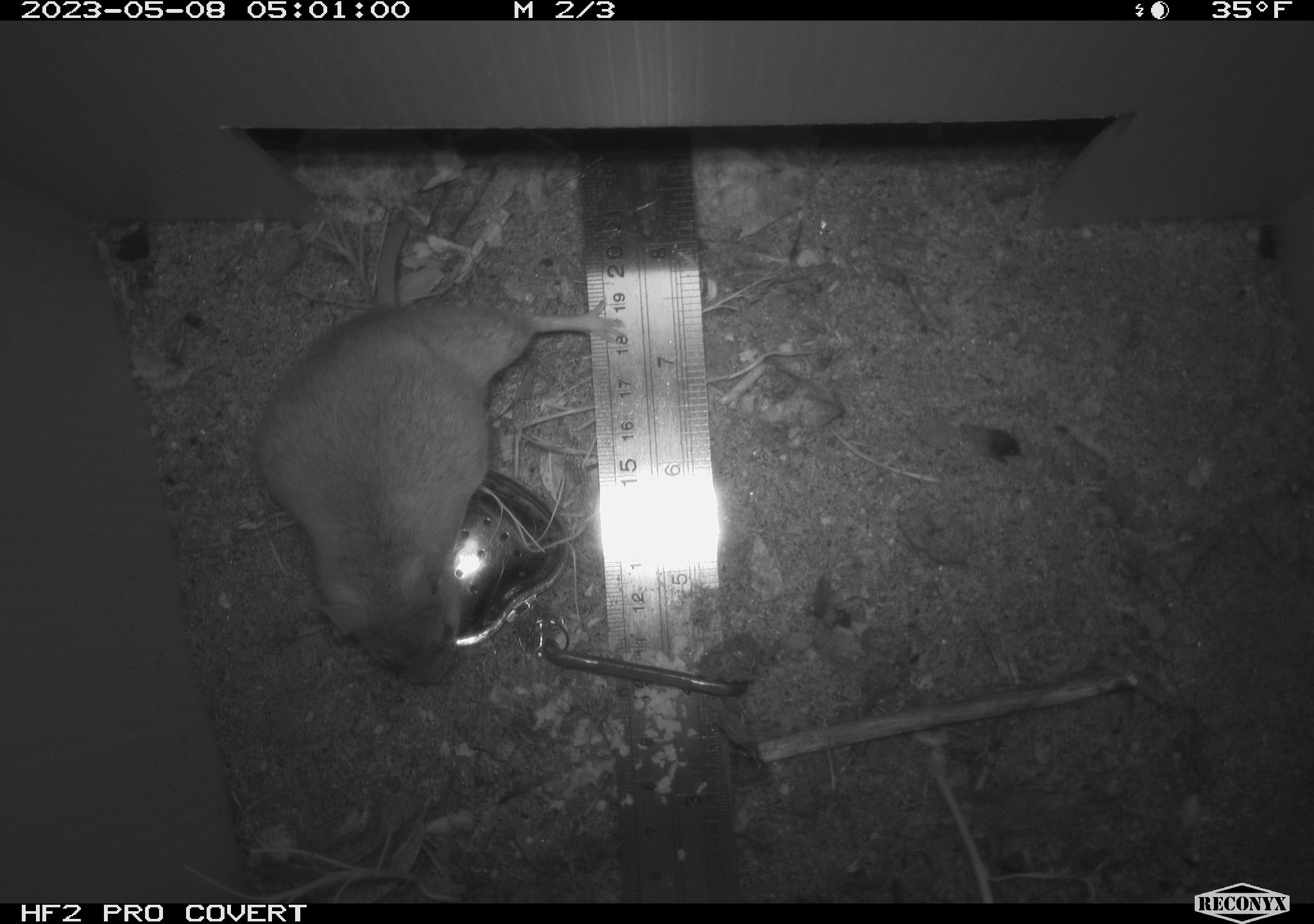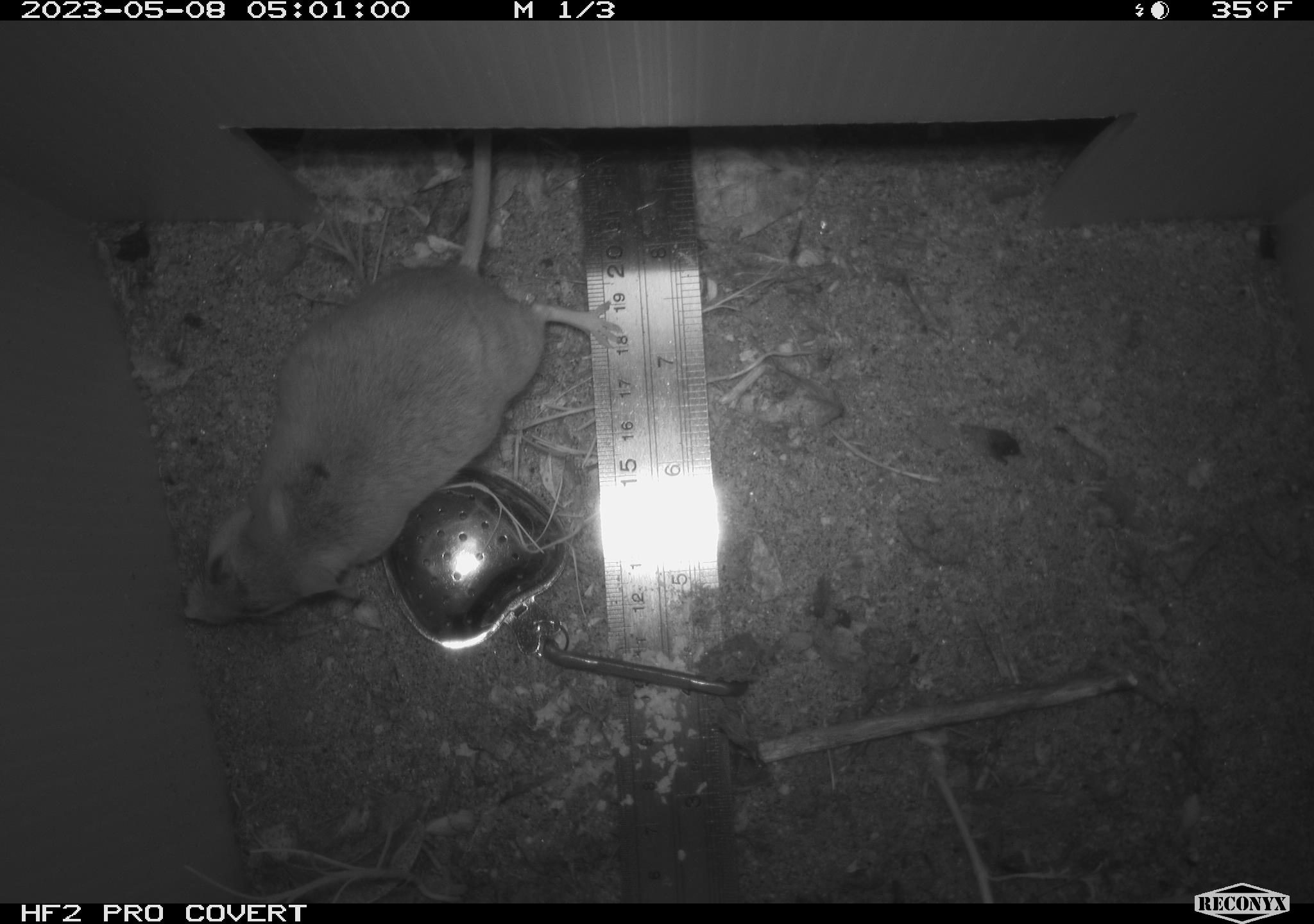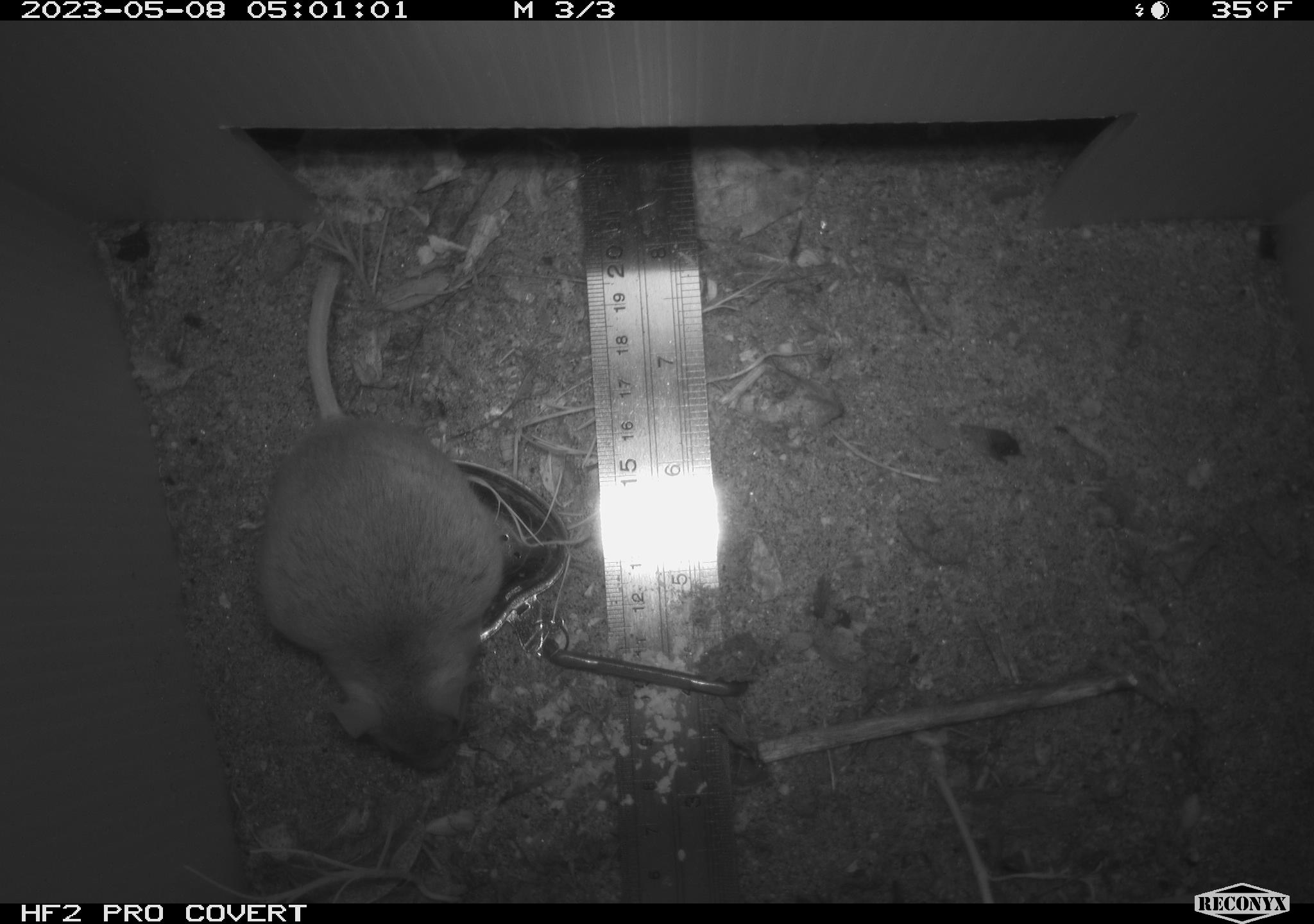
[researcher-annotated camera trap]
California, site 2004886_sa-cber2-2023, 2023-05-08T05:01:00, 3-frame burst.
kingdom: Animalia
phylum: Chordata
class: Mammalia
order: Rodentia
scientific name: Rodentia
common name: mouse species